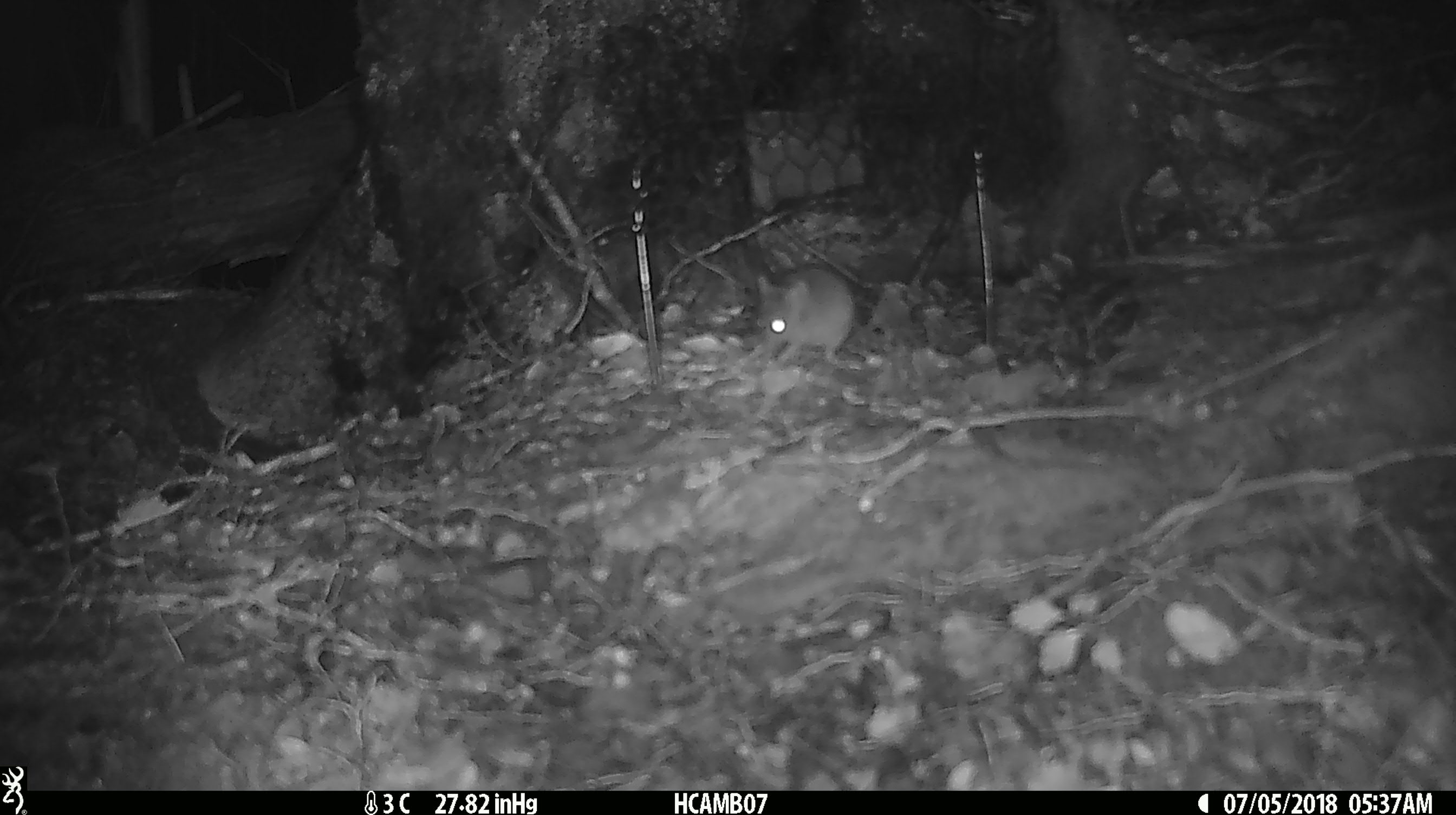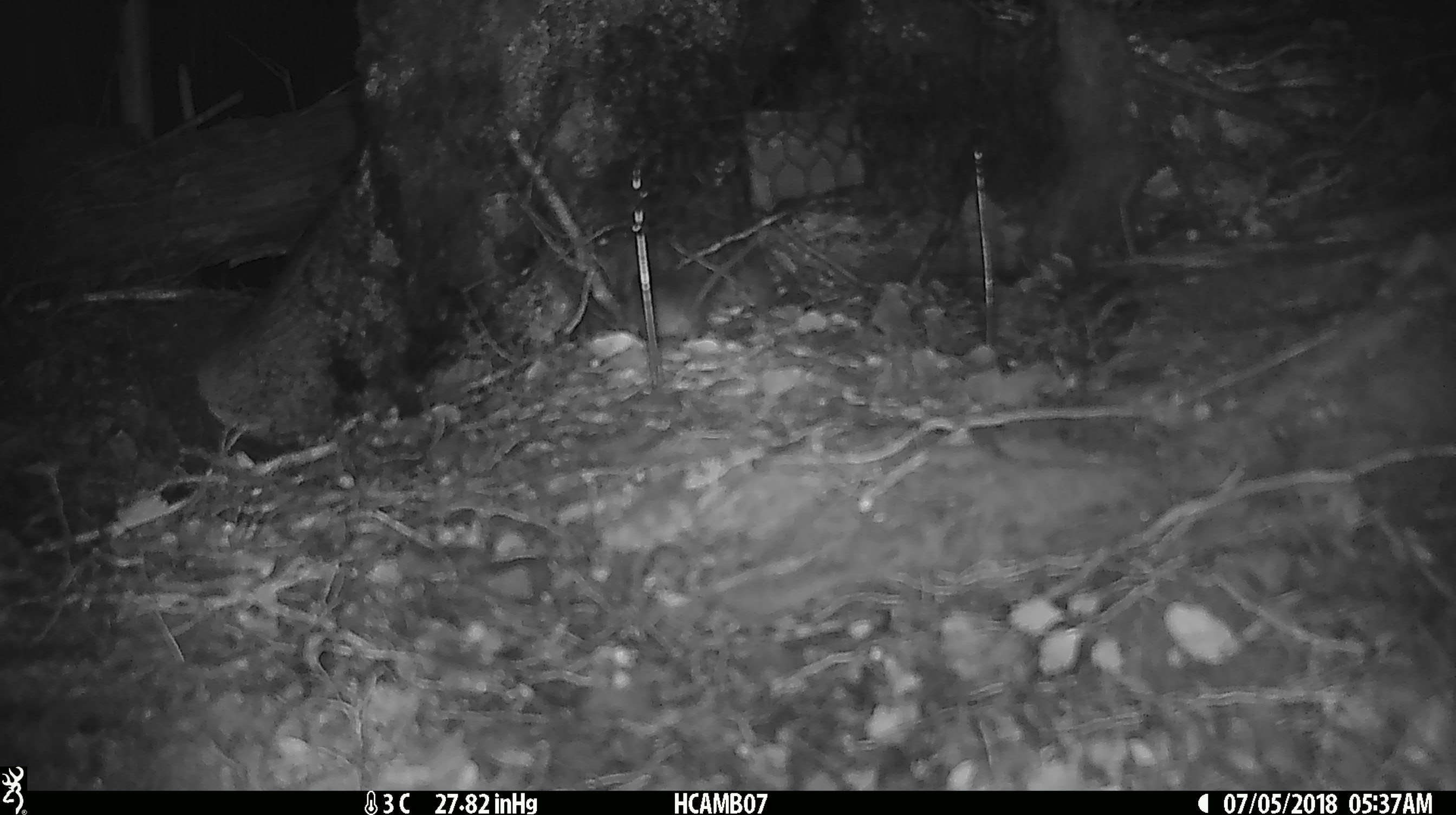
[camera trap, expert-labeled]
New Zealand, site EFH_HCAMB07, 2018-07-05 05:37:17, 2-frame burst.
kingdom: Animalia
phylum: Chordata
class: Mammalia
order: Rodentia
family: Muridae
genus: Mus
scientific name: Mus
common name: mouse